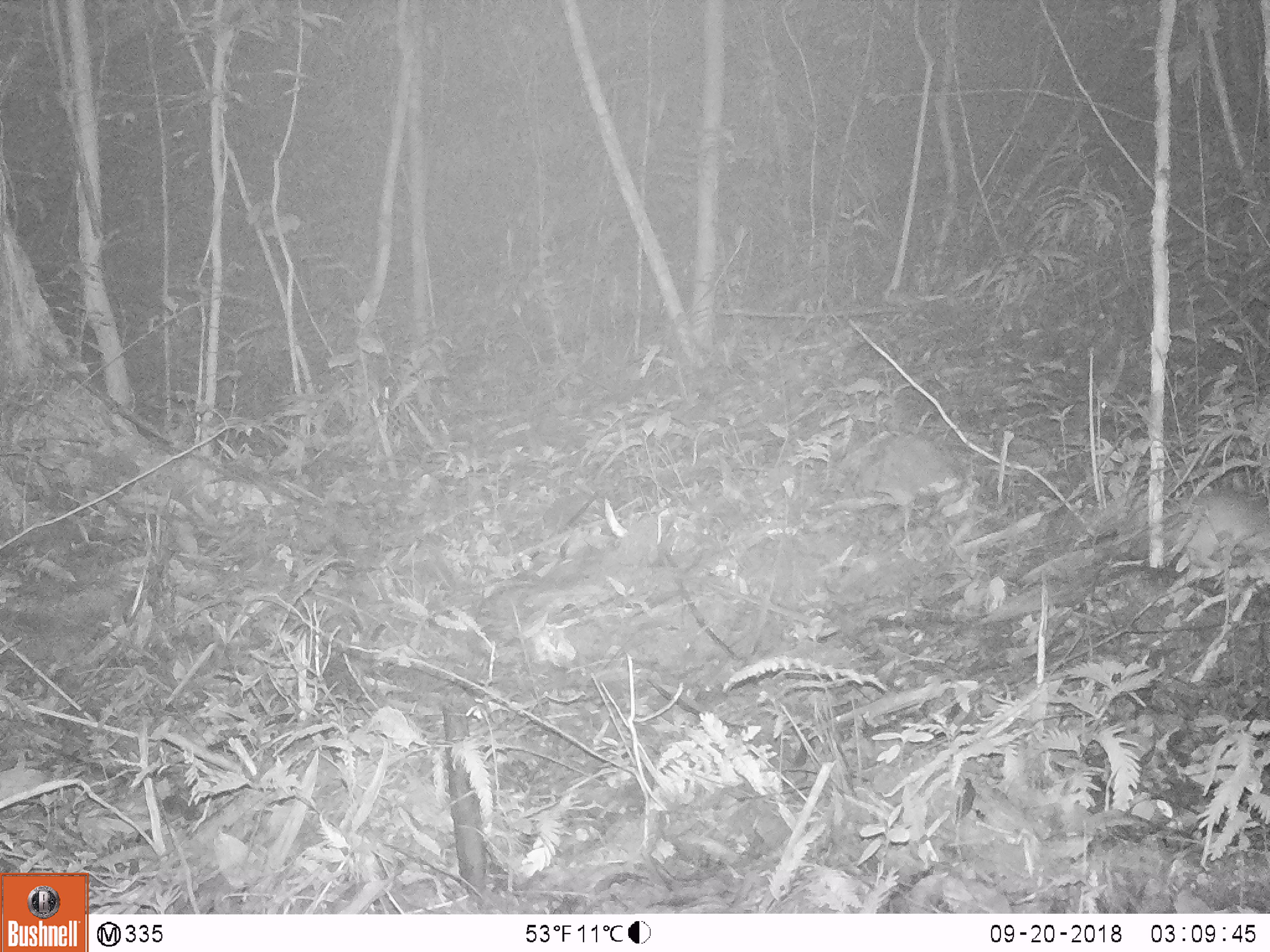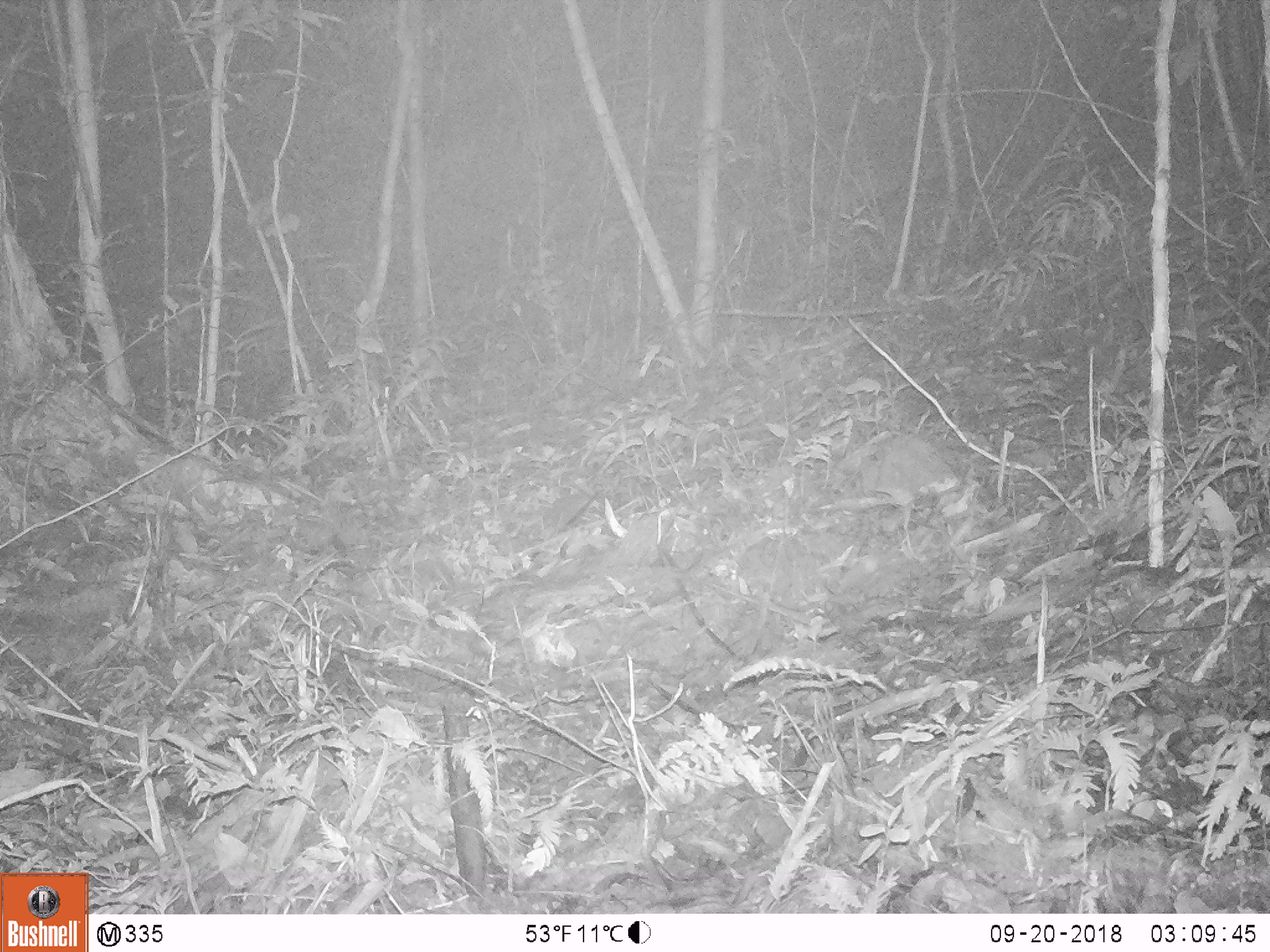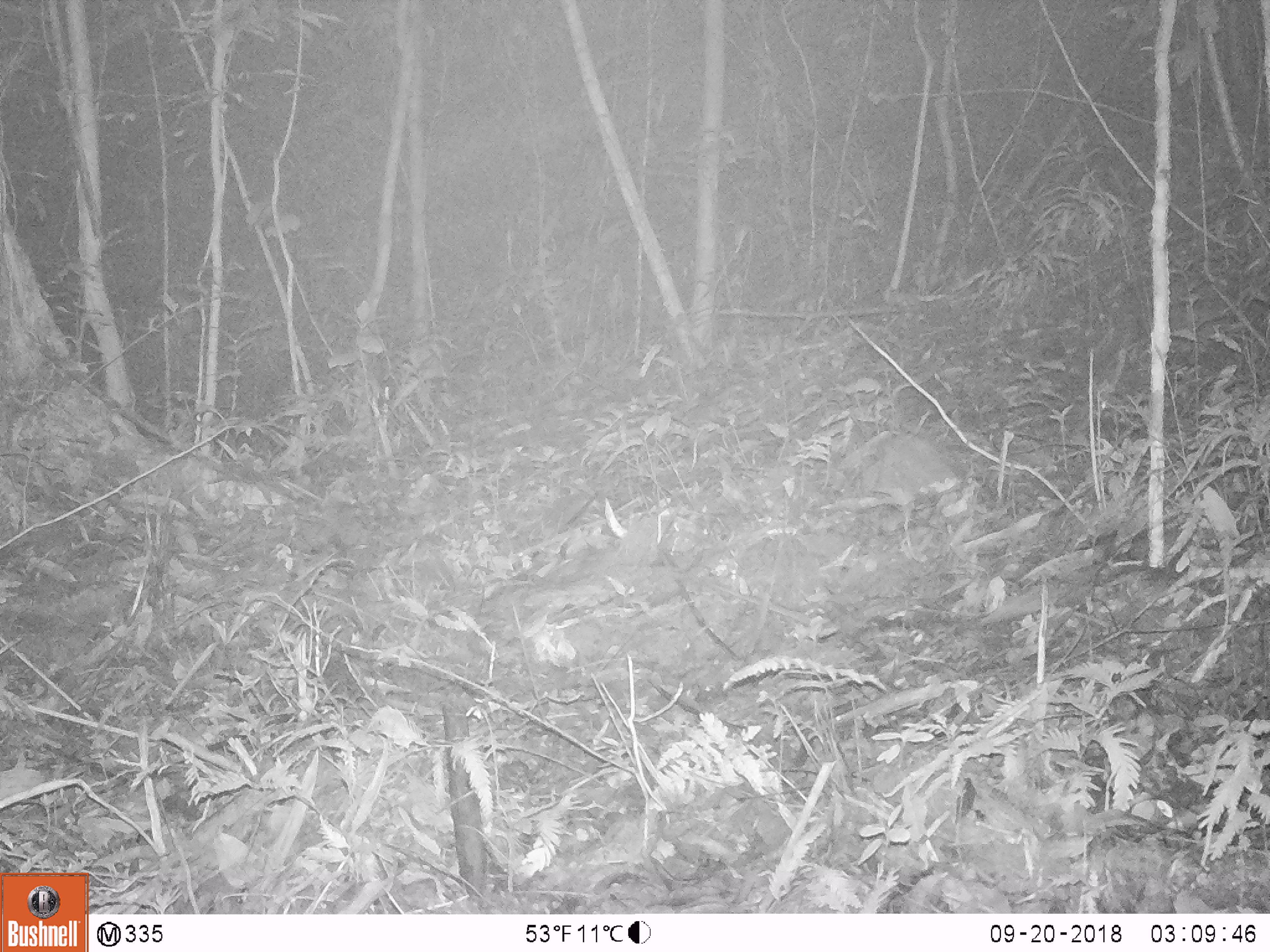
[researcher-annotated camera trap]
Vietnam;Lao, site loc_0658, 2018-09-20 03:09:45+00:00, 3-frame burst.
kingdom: Animalia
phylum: Chordata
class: Mammalia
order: Rodentia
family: Muridae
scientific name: Muridae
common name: old-world mice and rats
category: unidentified murid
Unidentified murid (old-world mice and rats) (Muridae). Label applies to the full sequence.